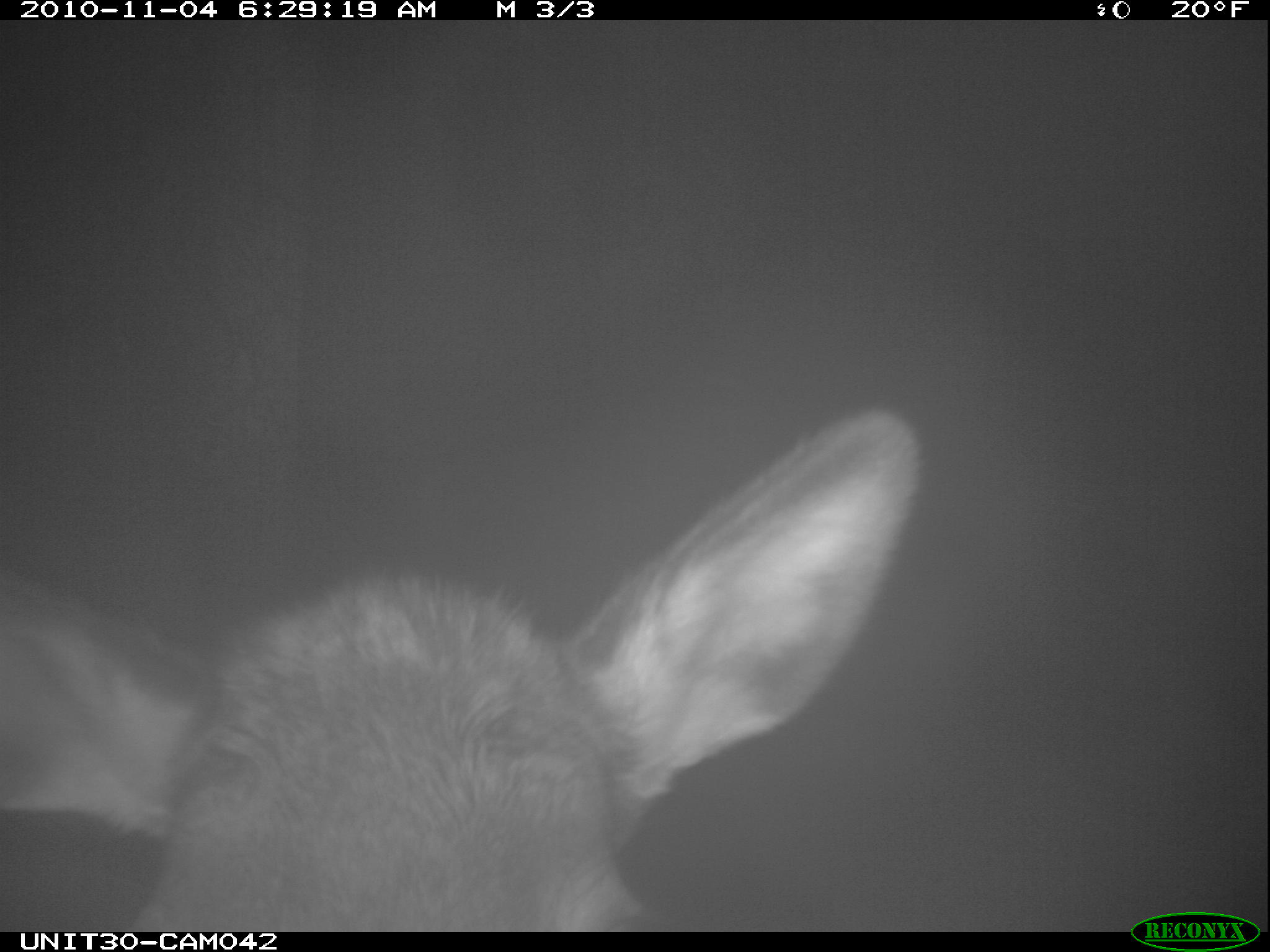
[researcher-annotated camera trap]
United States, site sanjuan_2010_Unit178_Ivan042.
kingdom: Animalia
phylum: Chordata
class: Mammalia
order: Artiodactyla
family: Cervidae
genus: Cervus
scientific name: Cervus elaphus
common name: red deer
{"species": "Cervus elaphus (red deer)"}